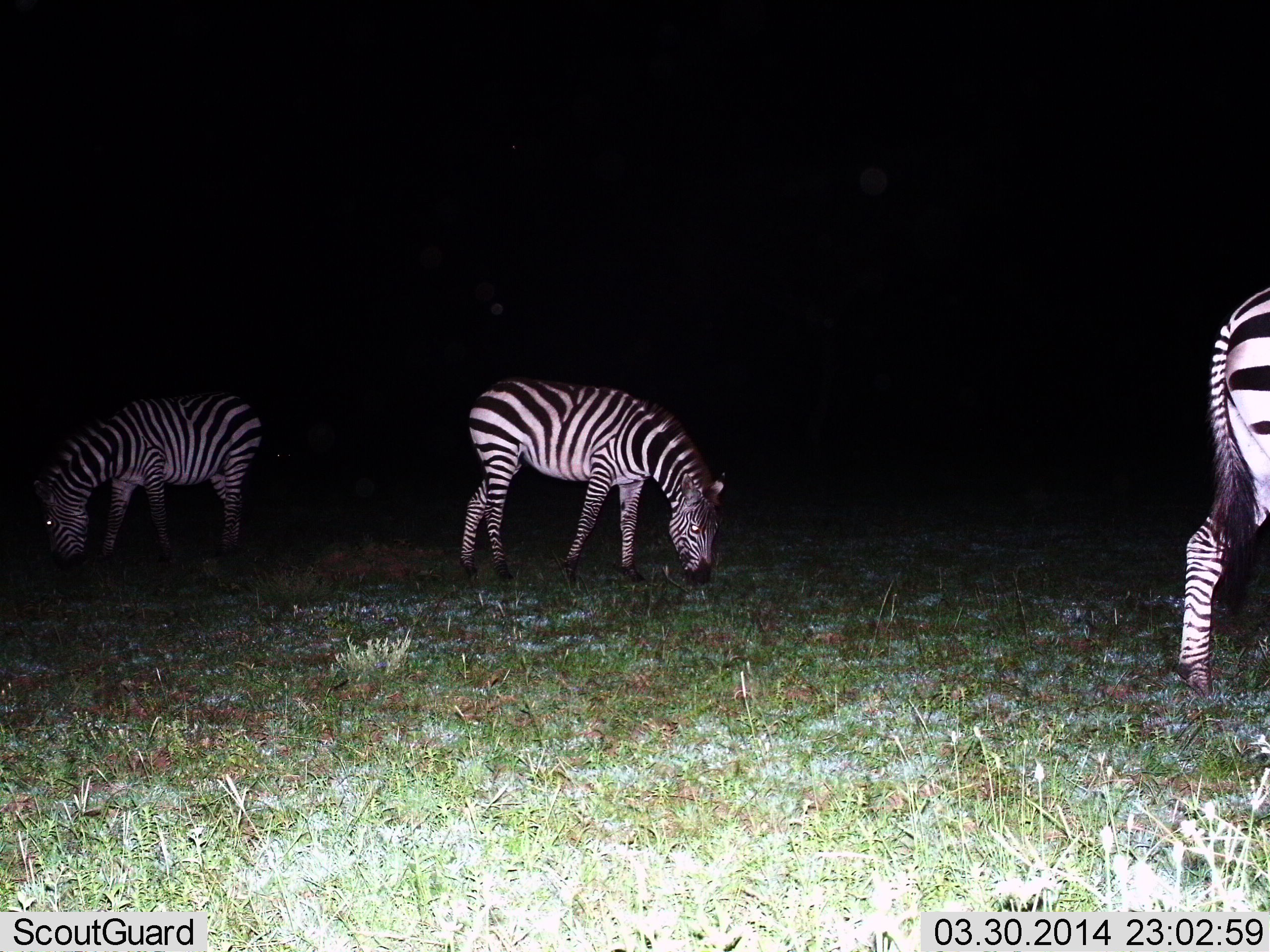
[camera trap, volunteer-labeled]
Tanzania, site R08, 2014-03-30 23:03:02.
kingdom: Animalia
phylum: Chordata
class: Mammalia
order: Perissodactyla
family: Equidae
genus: Equus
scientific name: Equus quagga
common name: plains zebra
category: zebra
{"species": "zebra (plains zebra) (Equus quagga)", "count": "3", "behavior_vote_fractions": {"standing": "50%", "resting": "0%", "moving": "10%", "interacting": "0%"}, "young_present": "0%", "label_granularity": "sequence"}